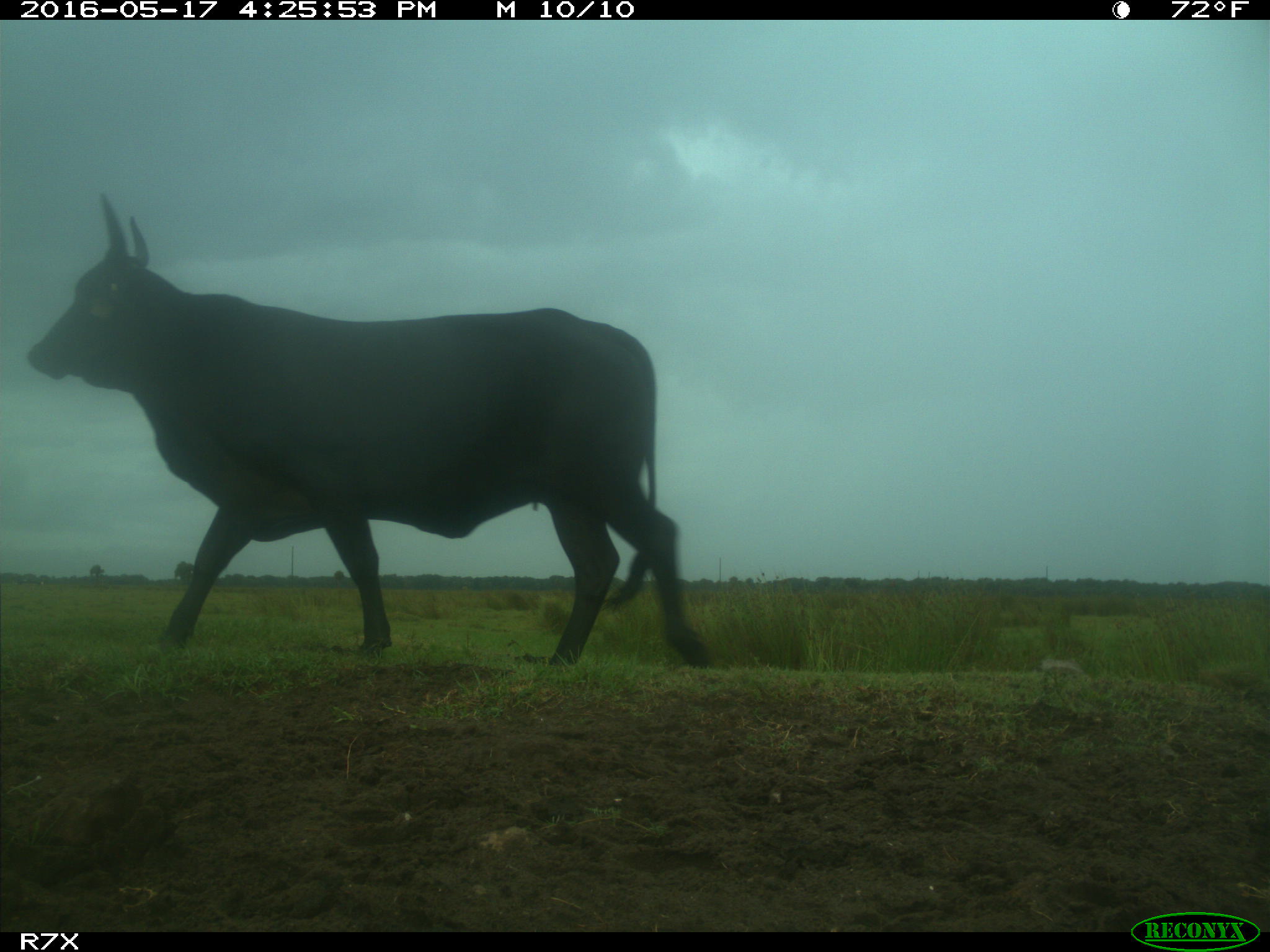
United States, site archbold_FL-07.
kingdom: Animalia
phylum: Chordata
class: Mammalia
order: Artiodactyla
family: Bovidae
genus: Bos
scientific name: Bos taurus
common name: domestic cow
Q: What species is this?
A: Bos taurus (domestic cow).